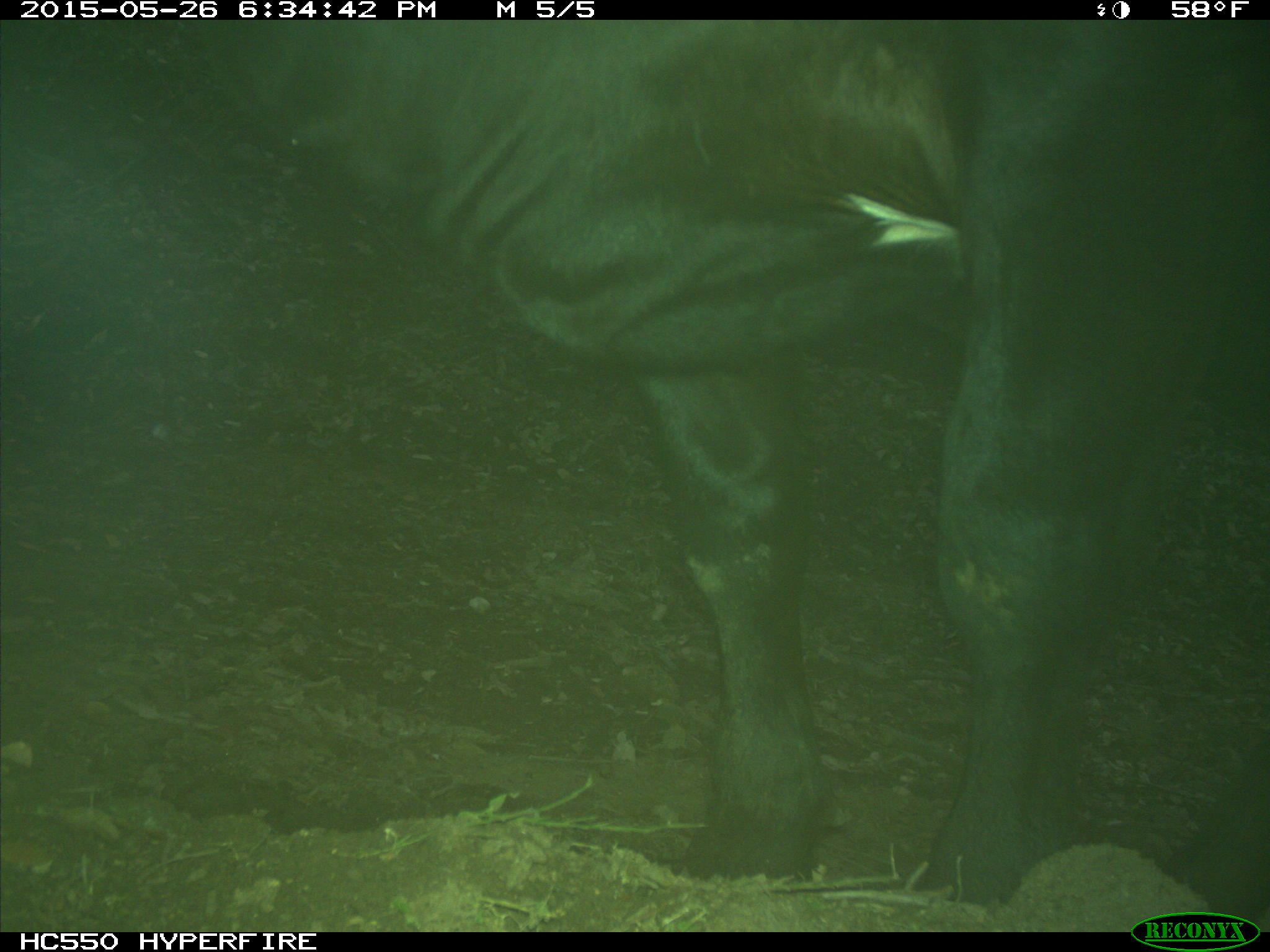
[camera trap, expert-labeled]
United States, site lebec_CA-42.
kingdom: Animalia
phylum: Chordata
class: Mammalia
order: Artiodactyla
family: Bovidae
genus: Bos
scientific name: Bos taurus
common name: domestic cow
Bos taurus (domestic cow).